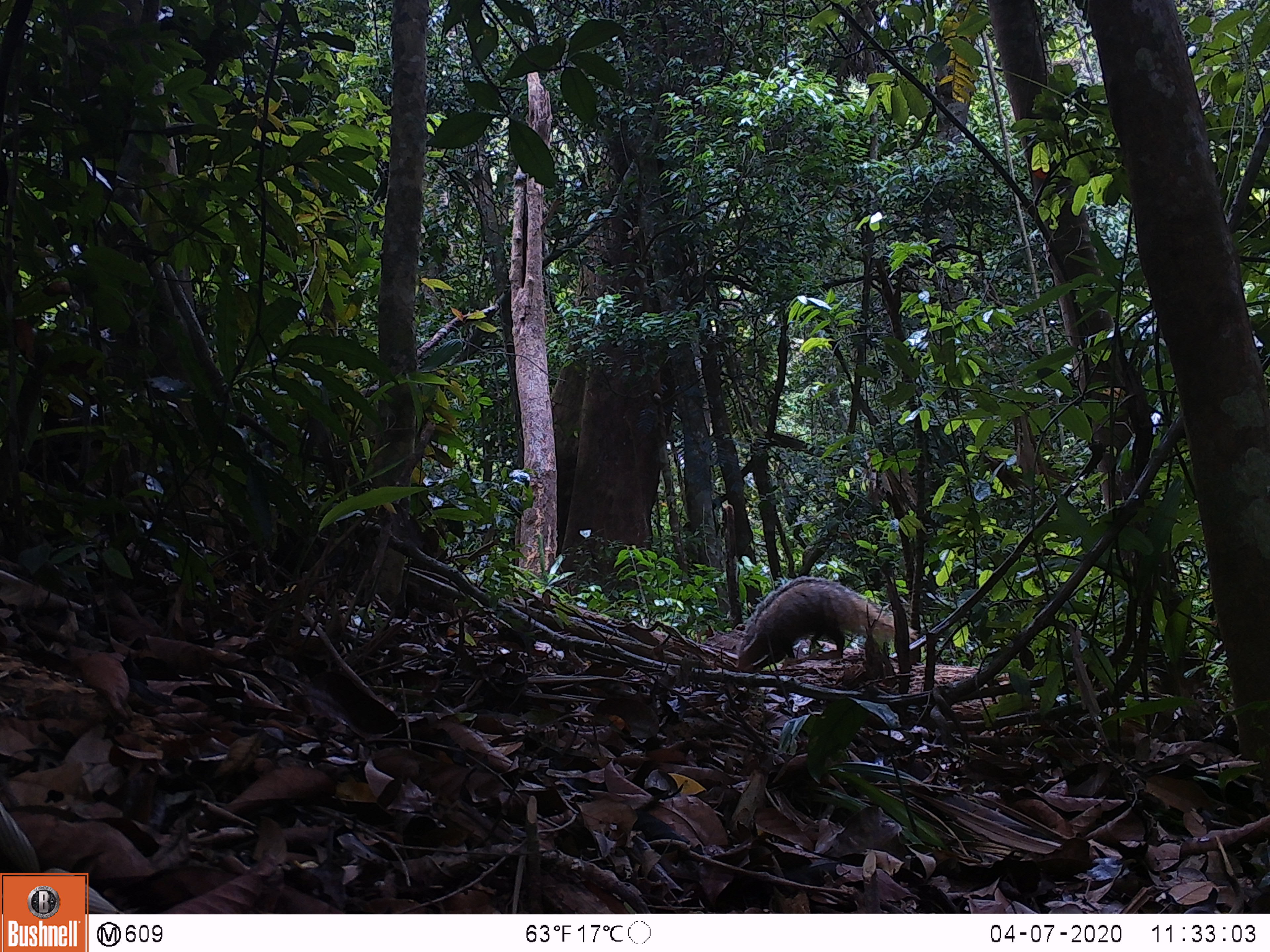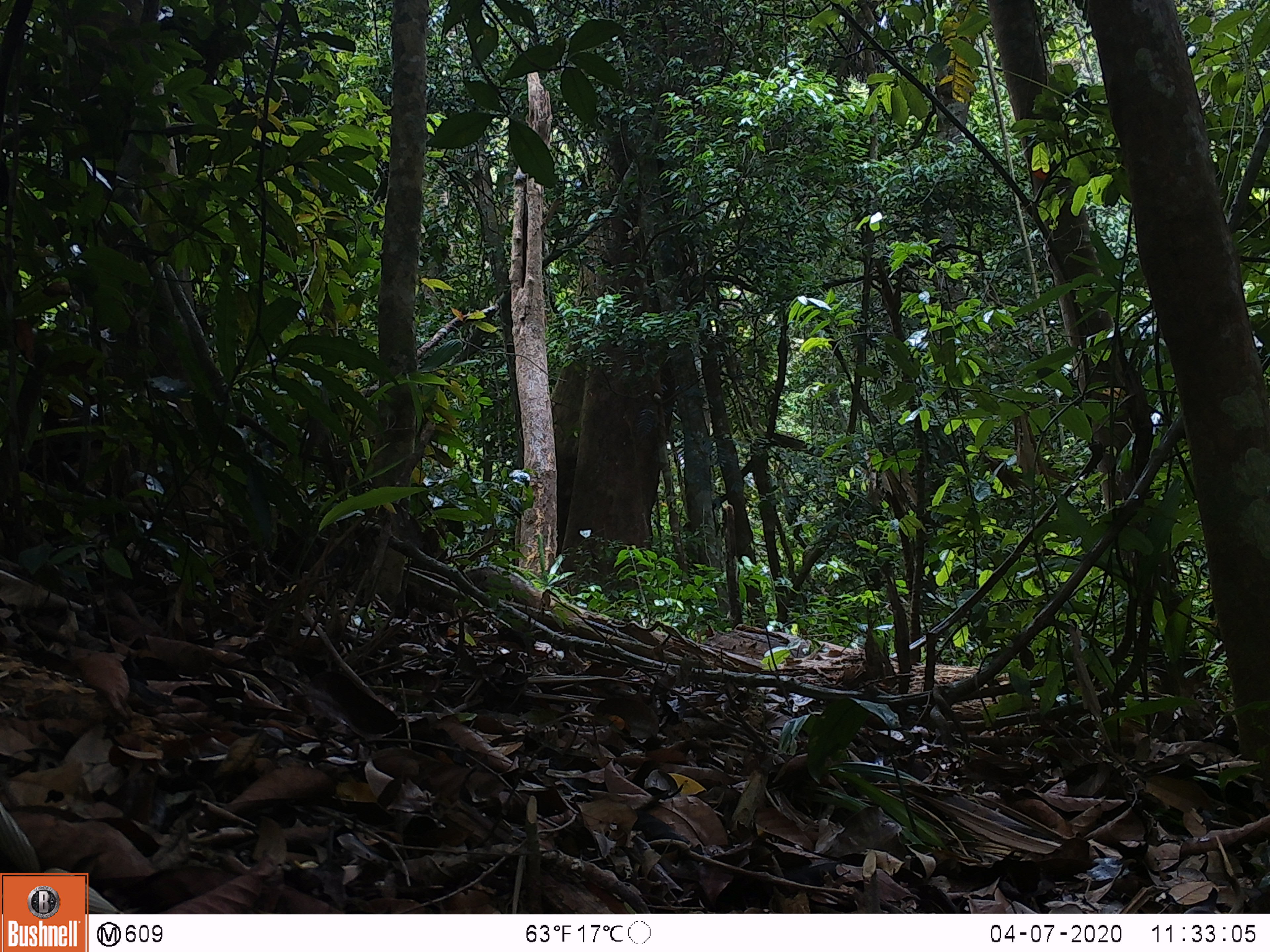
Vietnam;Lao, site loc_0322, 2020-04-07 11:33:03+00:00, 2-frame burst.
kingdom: Animalia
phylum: Chordata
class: Mammalia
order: Carnivora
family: Herpestidae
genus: Urva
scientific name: Urva urva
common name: crab-eating mongoose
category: crab eating mongoose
Crab eating mongoose (crab-eating mongoose) (Urva urva). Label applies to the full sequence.